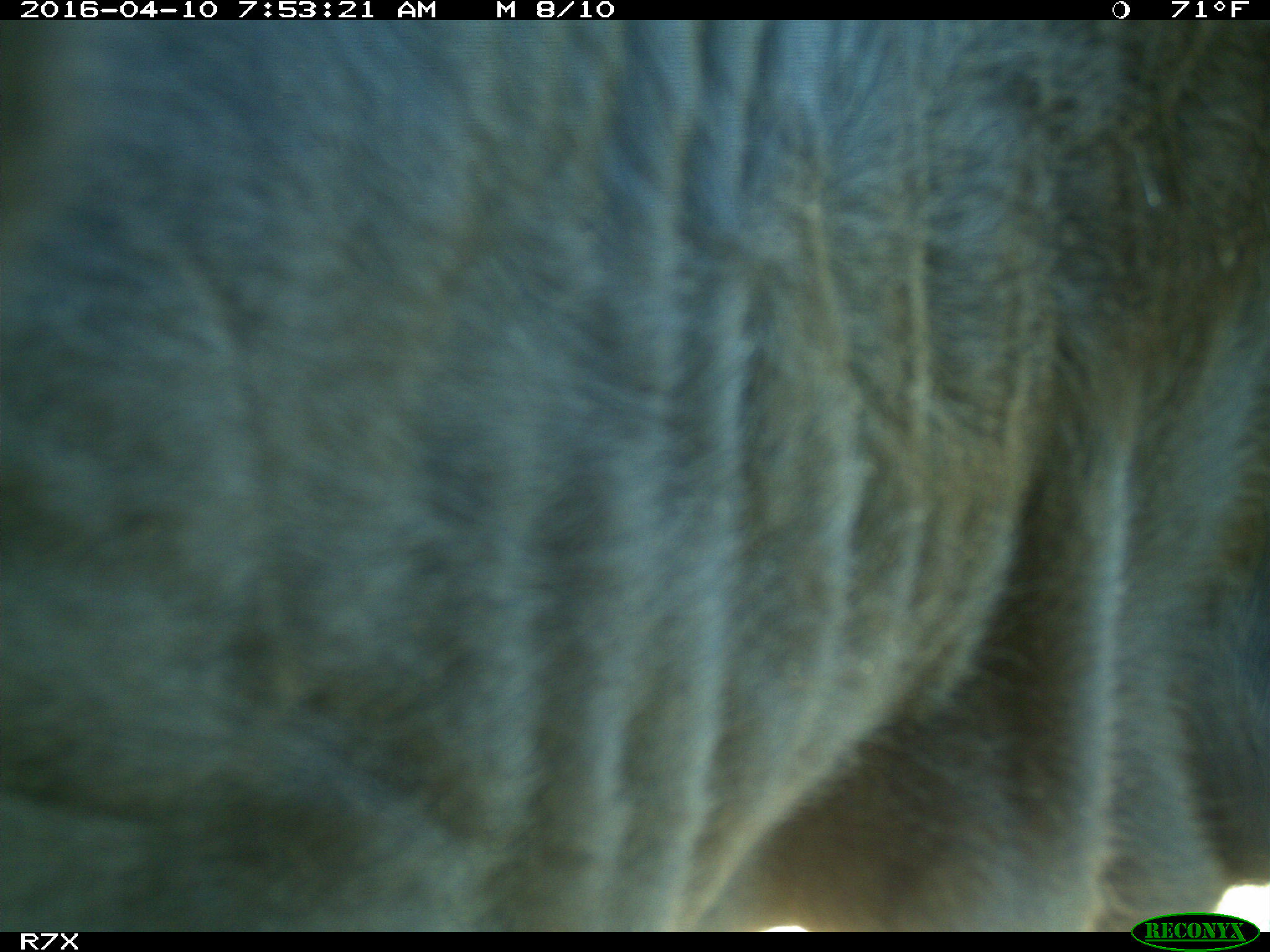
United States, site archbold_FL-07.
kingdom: Animalia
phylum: Chordata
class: Mammalia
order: Artiodactyla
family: Bovidae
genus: Bos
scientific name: Bos taurus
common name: domestic cow